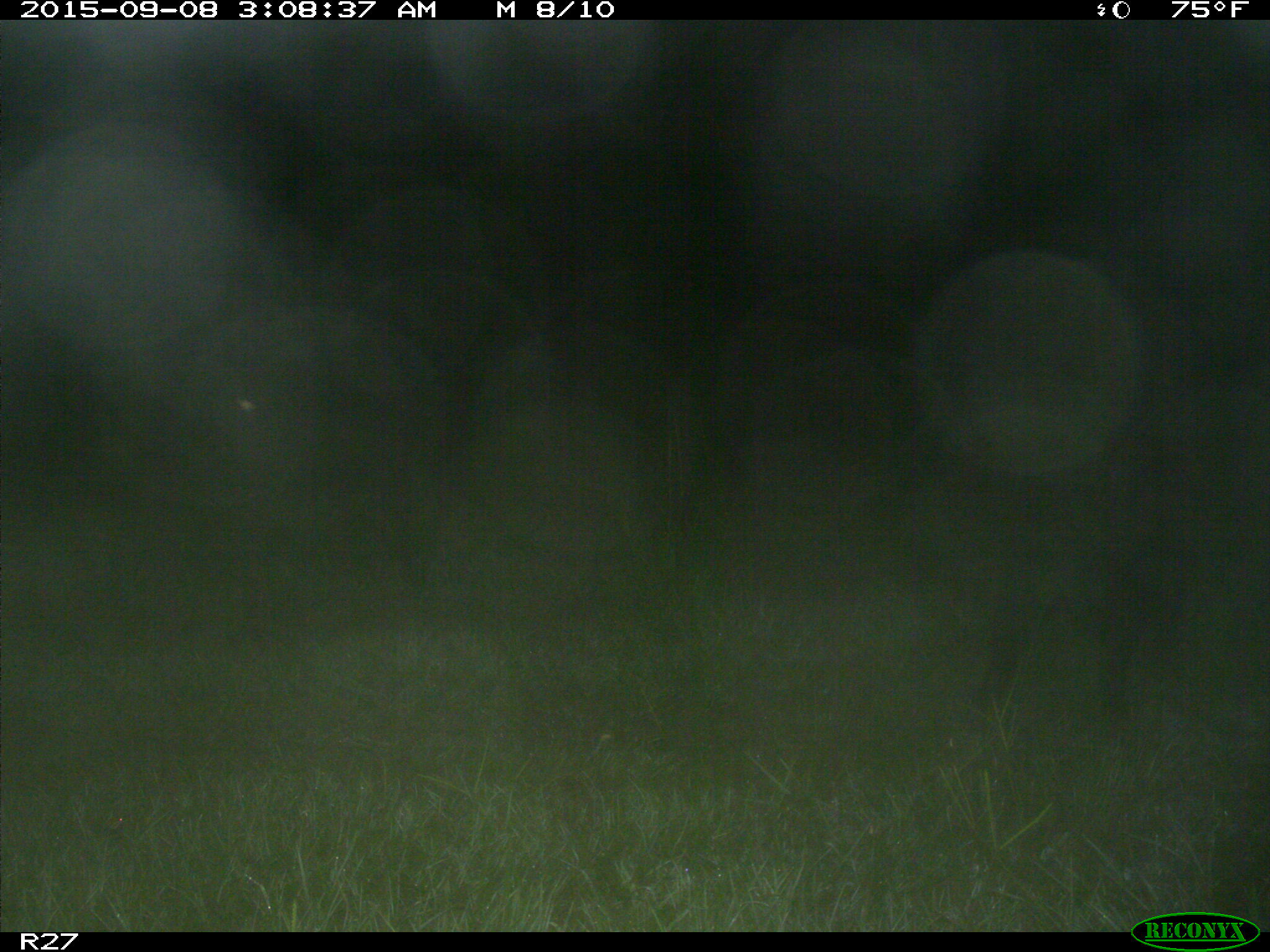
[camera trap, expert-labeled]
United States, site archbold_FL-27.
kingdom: Animalia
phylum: Chordata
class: Mammalia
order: Artiodactyla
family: Suidae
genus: Sus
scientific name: Sus scrofa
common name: wild boar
Sus scrofa (wild boar).